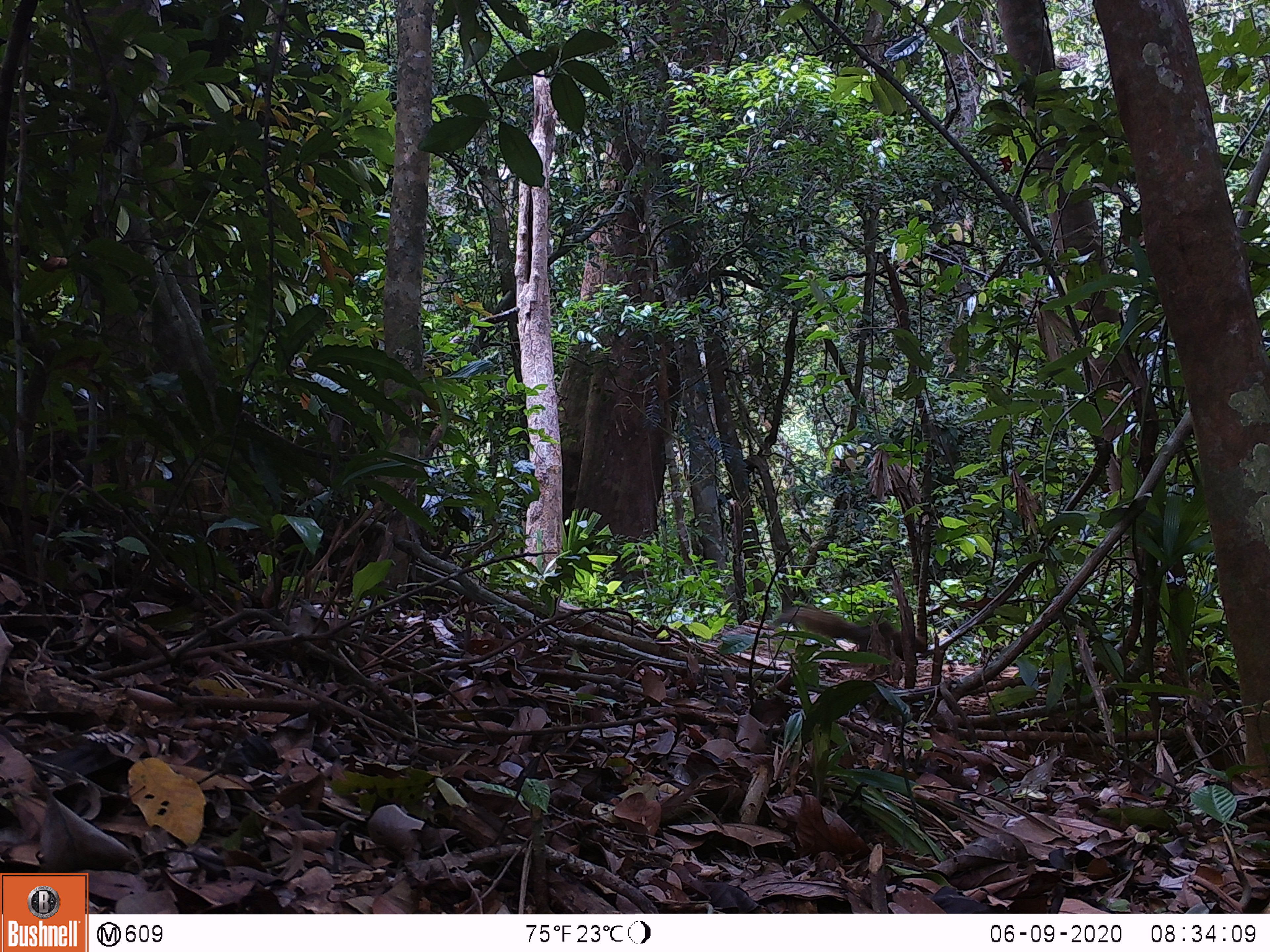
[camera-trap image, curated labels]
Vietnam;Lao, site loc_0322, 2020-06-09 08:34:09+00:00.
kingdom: Animalia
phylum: Chordata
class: Mammalia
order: Rodentia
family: Sciuridae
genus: Callosciurus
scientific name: Callosciurus erythraeus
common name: pallas's squirrel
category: pallass squirrel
Pallass squirrel (pallas's squirrel) (Callosciurus erythraeus). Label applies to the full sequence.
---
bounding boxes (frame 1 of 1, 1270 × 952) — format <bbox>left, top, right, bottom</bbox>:
pallass squirrel: <bbox>771, 600, 928, 655</bbox>